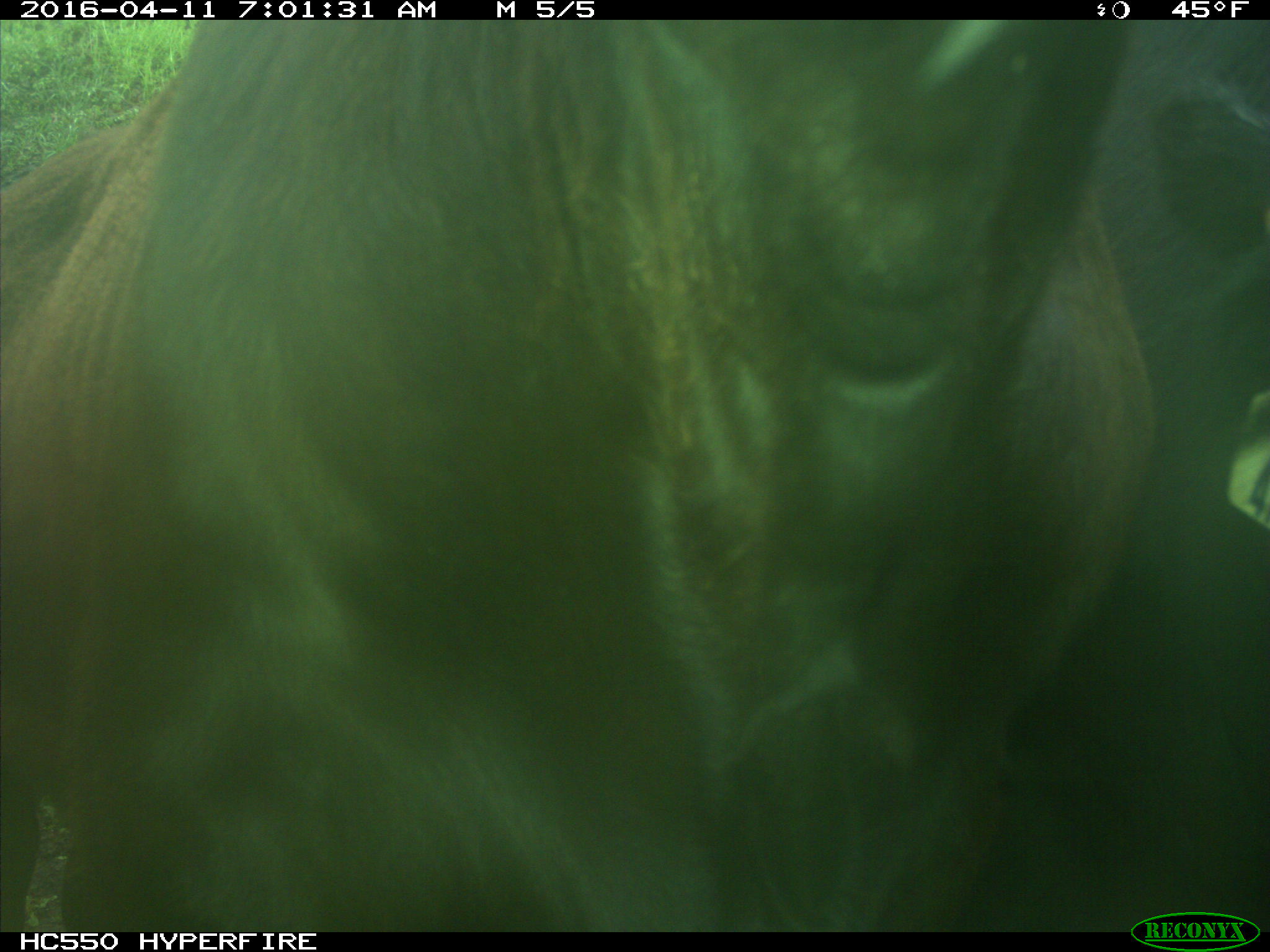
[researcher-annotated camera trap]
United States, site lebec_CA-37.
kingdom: Animalia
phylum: Chordata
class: Mammalia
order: Artiodactyla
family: Bovidae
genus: Bos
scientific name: Bos taurus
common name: domestic cow